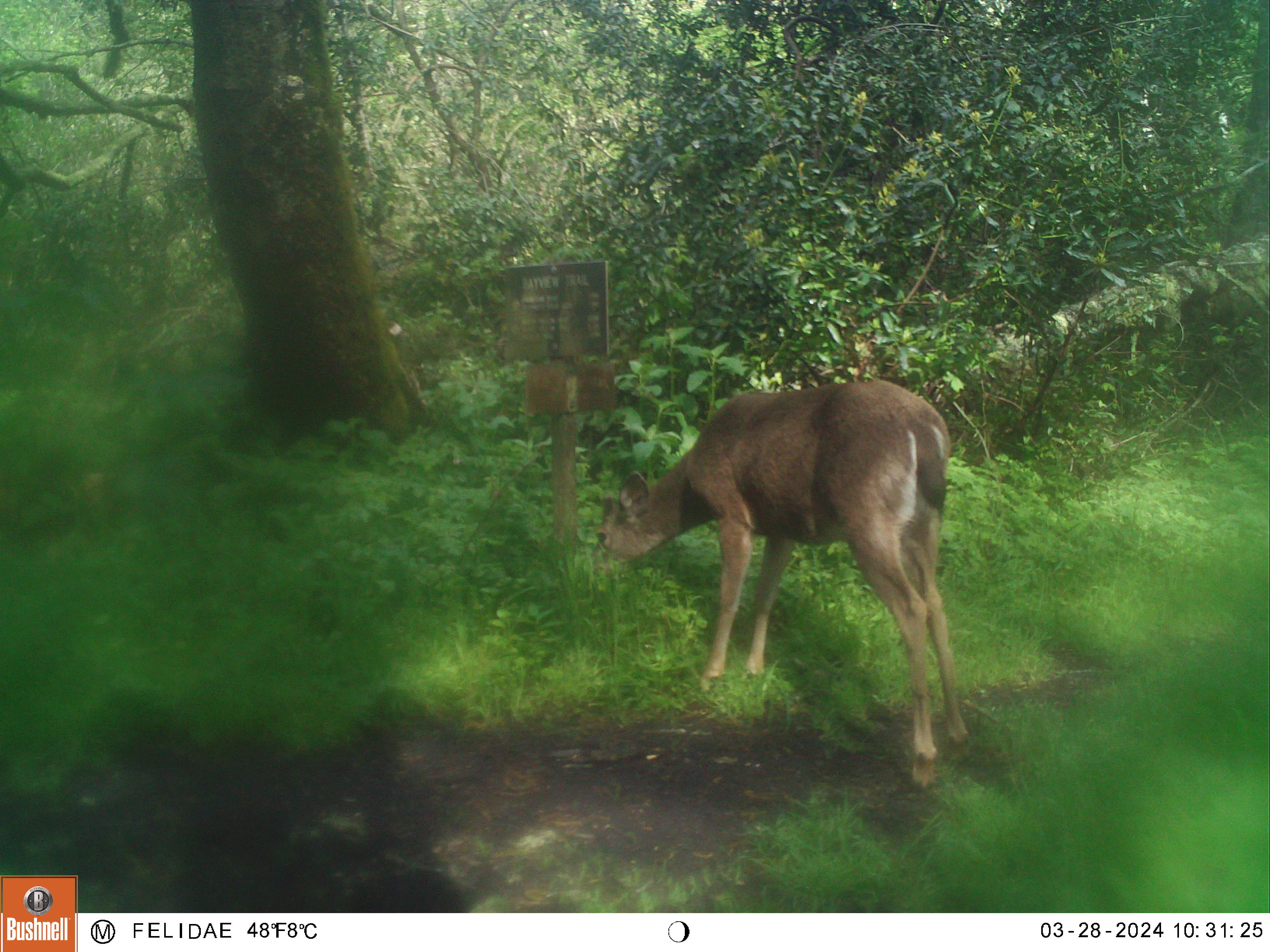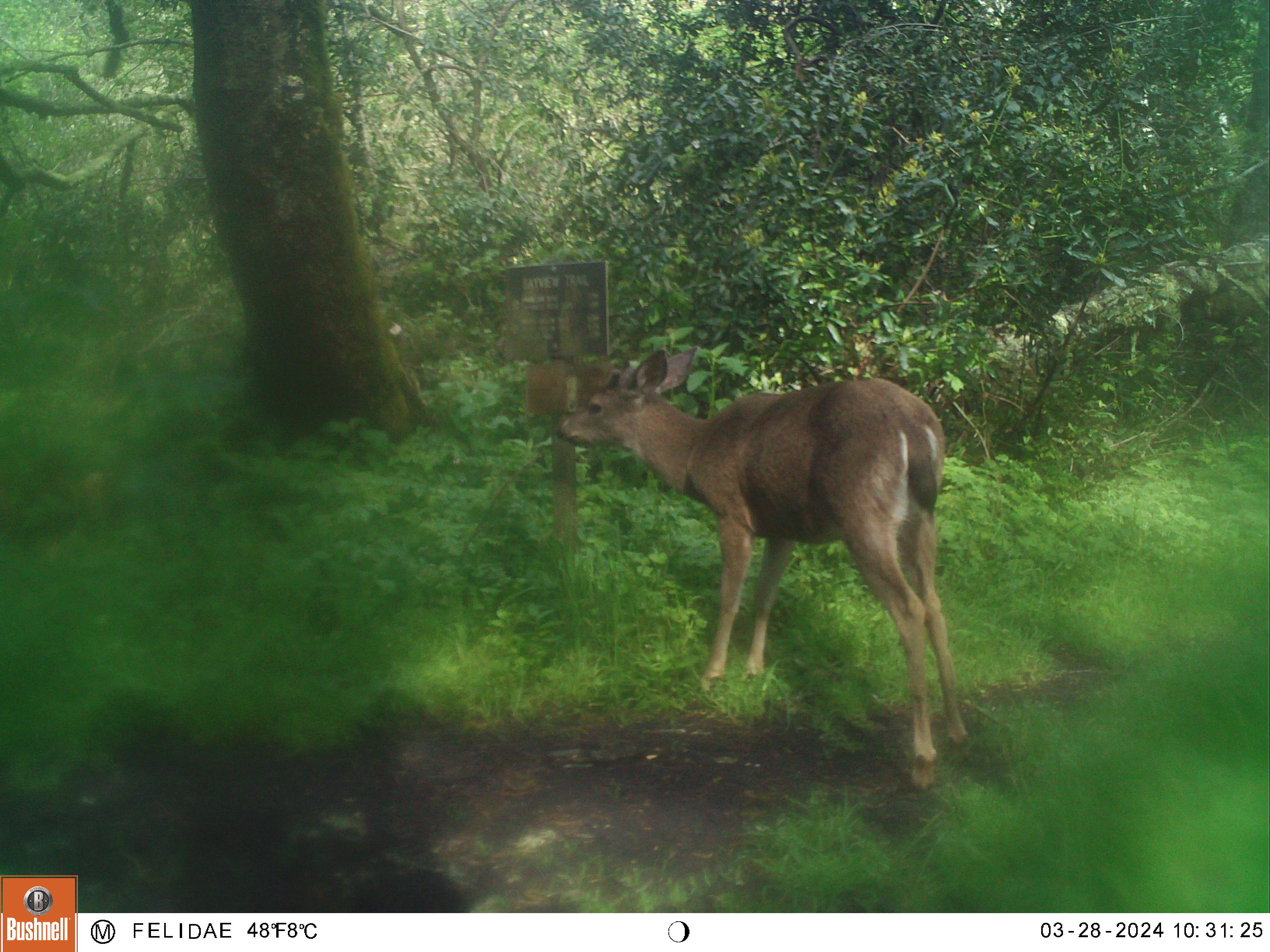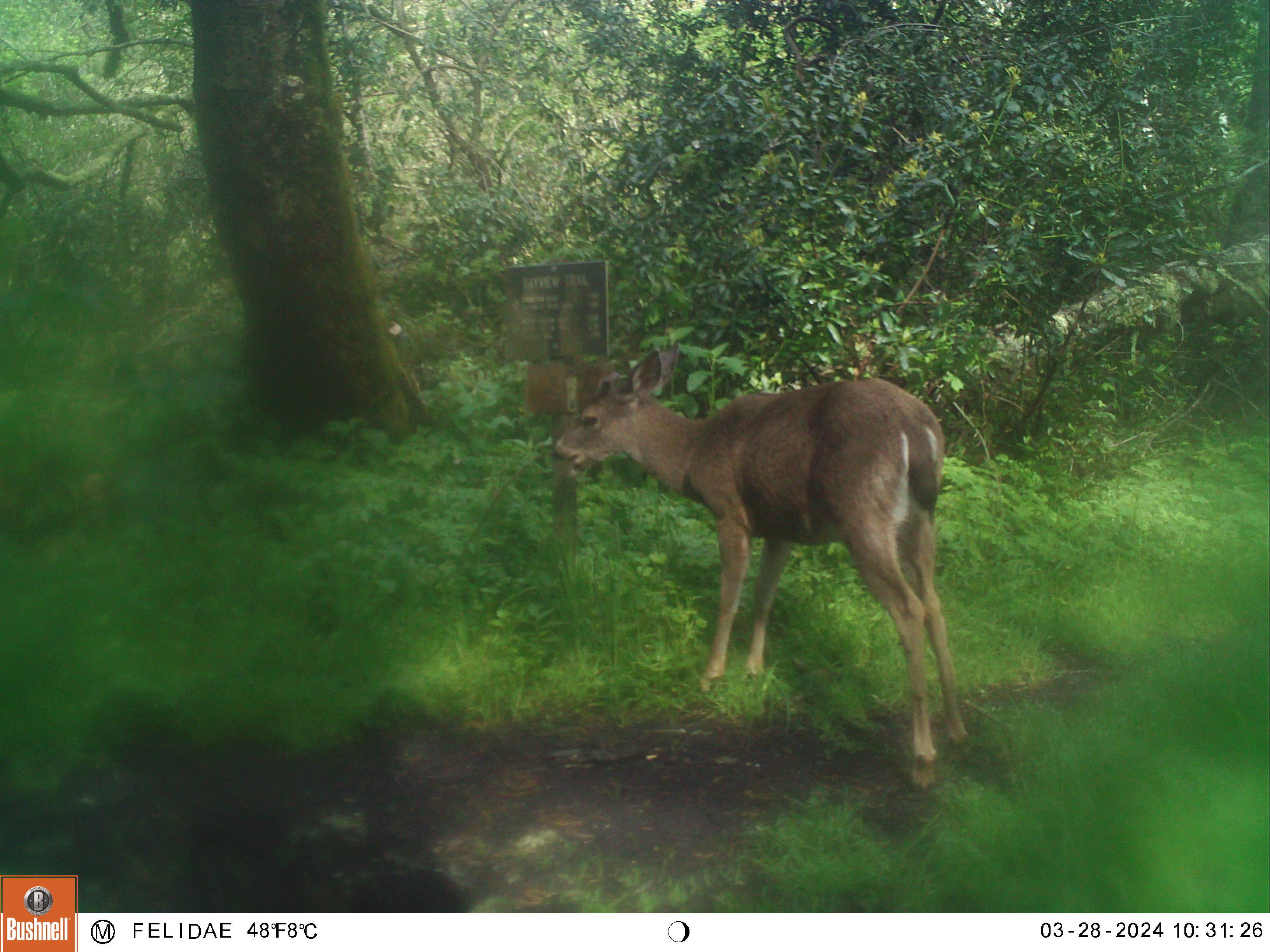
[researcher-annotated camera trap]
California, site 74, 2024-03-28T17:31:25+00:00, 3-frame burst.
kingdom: Animalia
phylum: Chordata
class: Mammalia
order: Artiodactyla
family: Cervidae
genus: Odocoileus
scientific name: Odocoileus hemionus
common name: mule deer